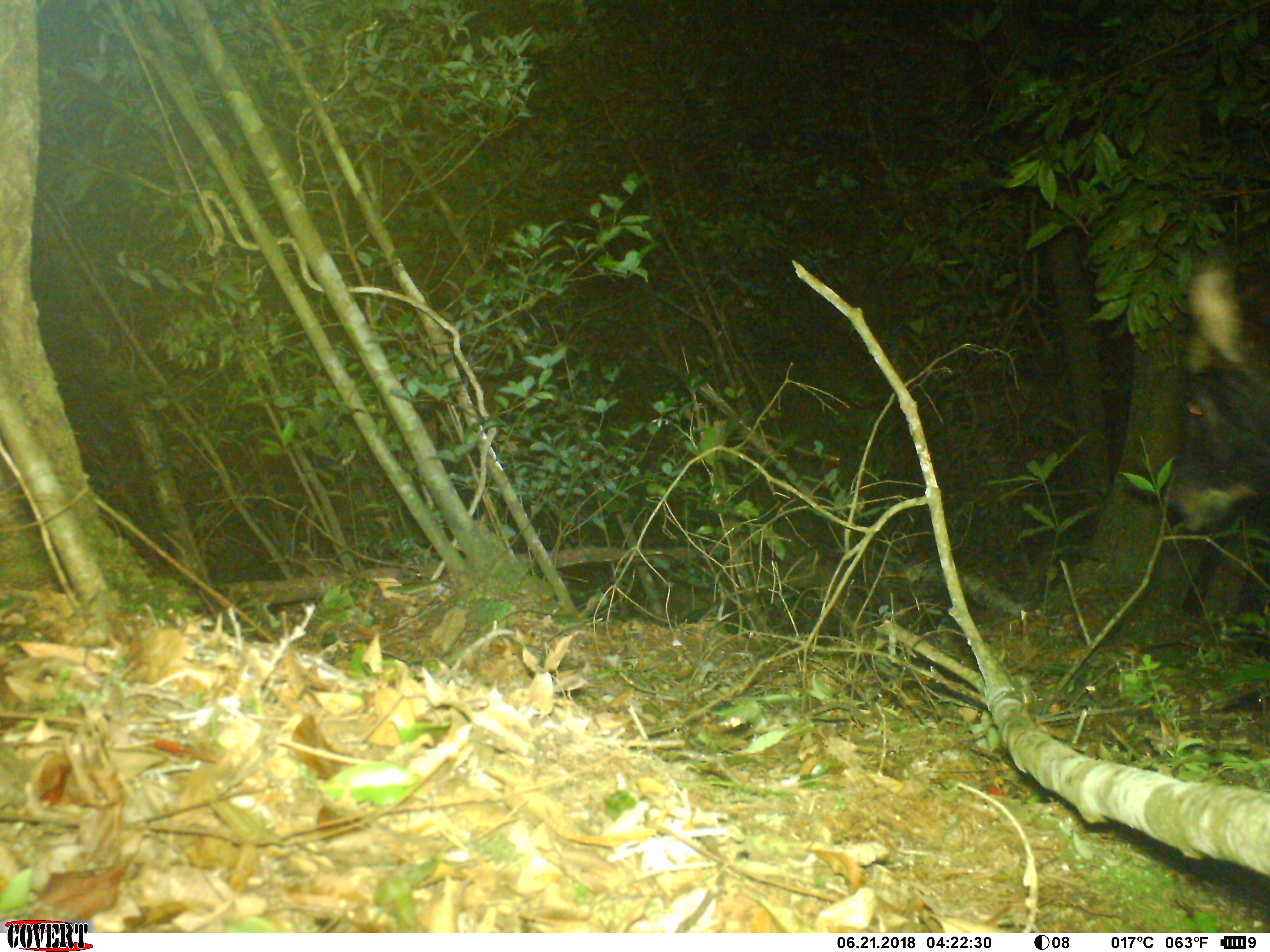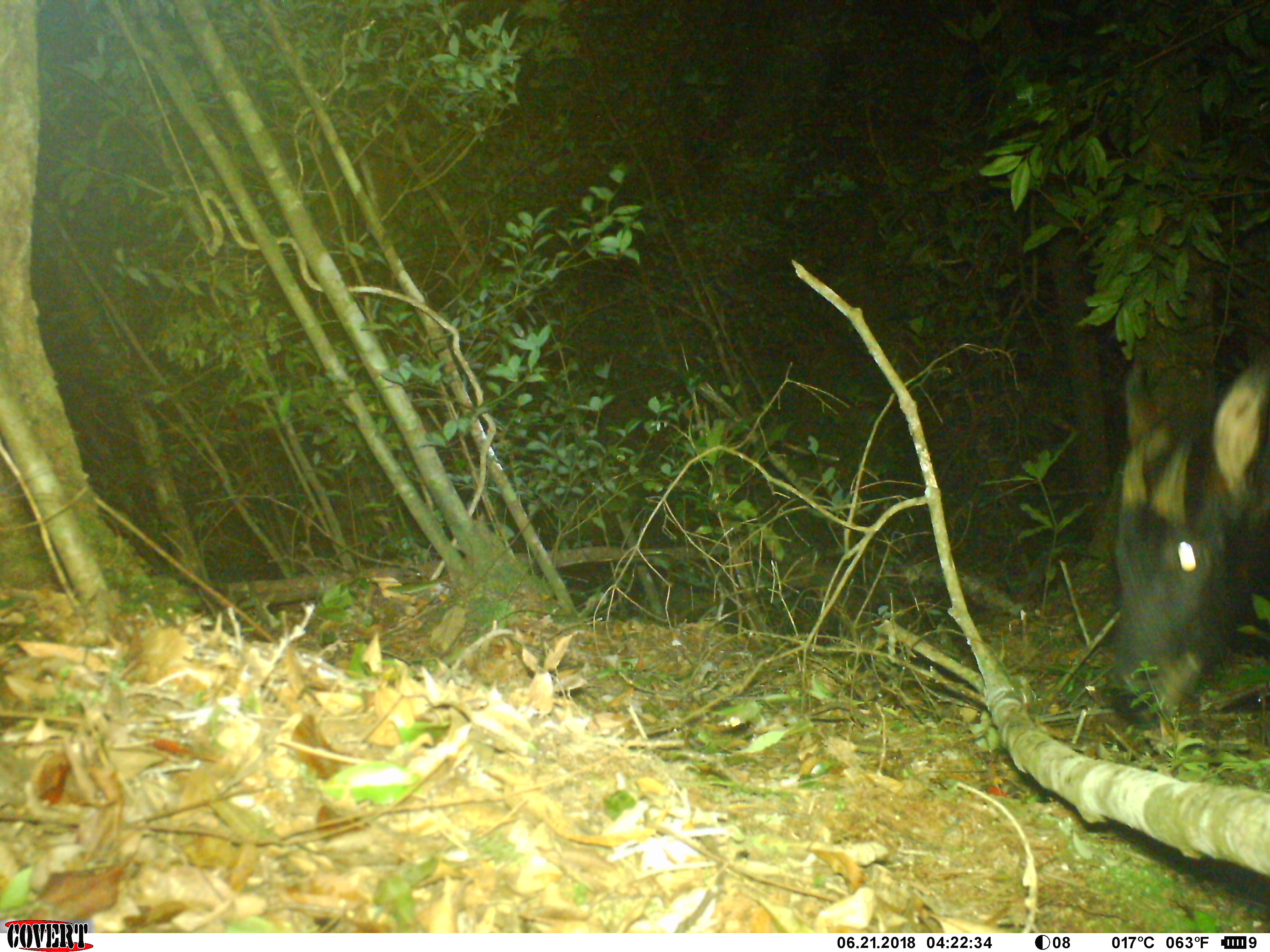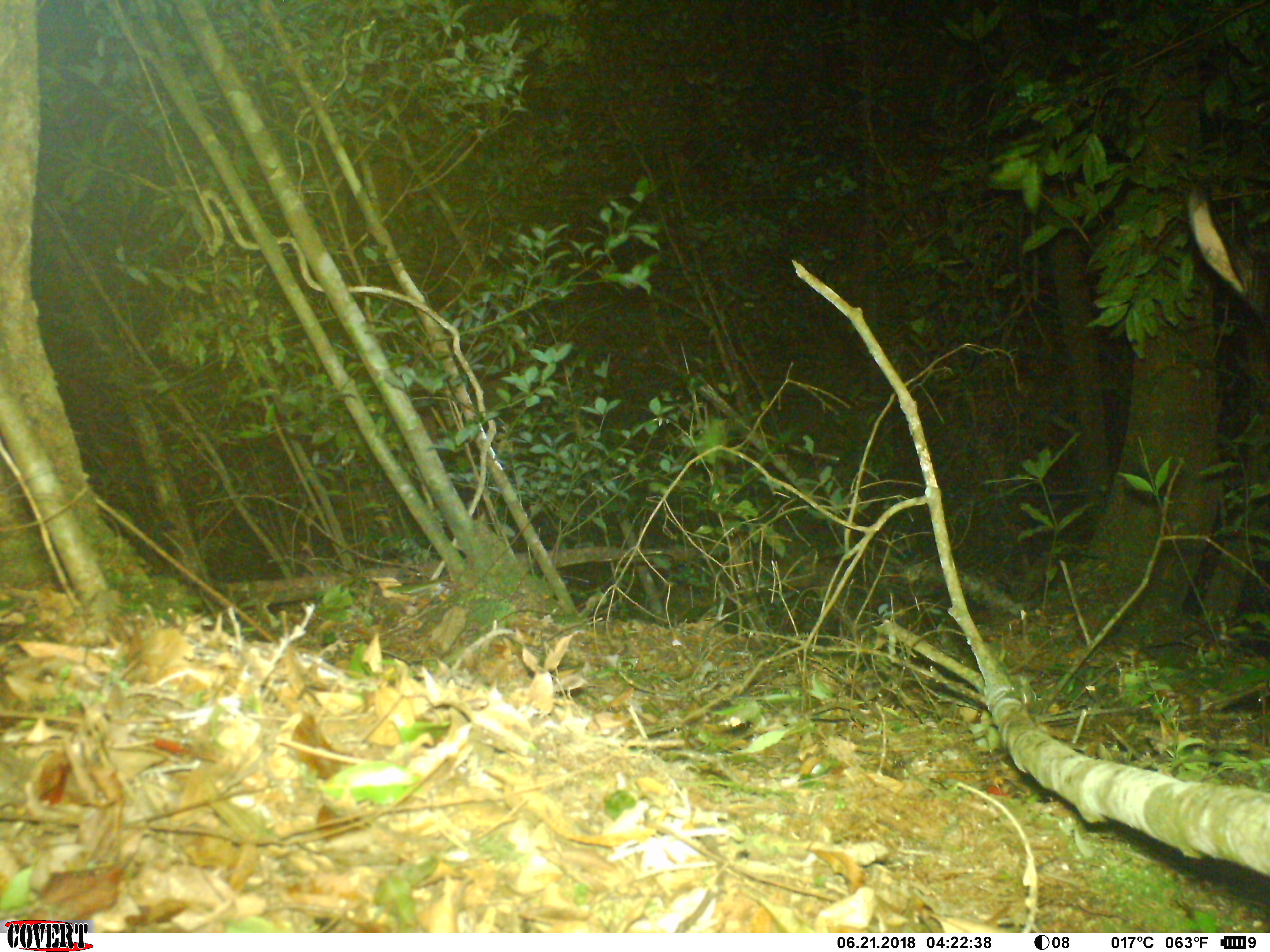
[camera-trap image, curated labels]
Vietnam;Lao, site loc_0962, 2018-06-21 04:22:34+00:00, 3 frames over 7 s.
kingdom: Animalia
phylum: Chordata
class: Mammalia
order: Artiodactyla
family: Bovidae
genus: Capricornis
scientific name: Capricornis sumatraensis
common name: chinese serow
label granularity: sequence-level